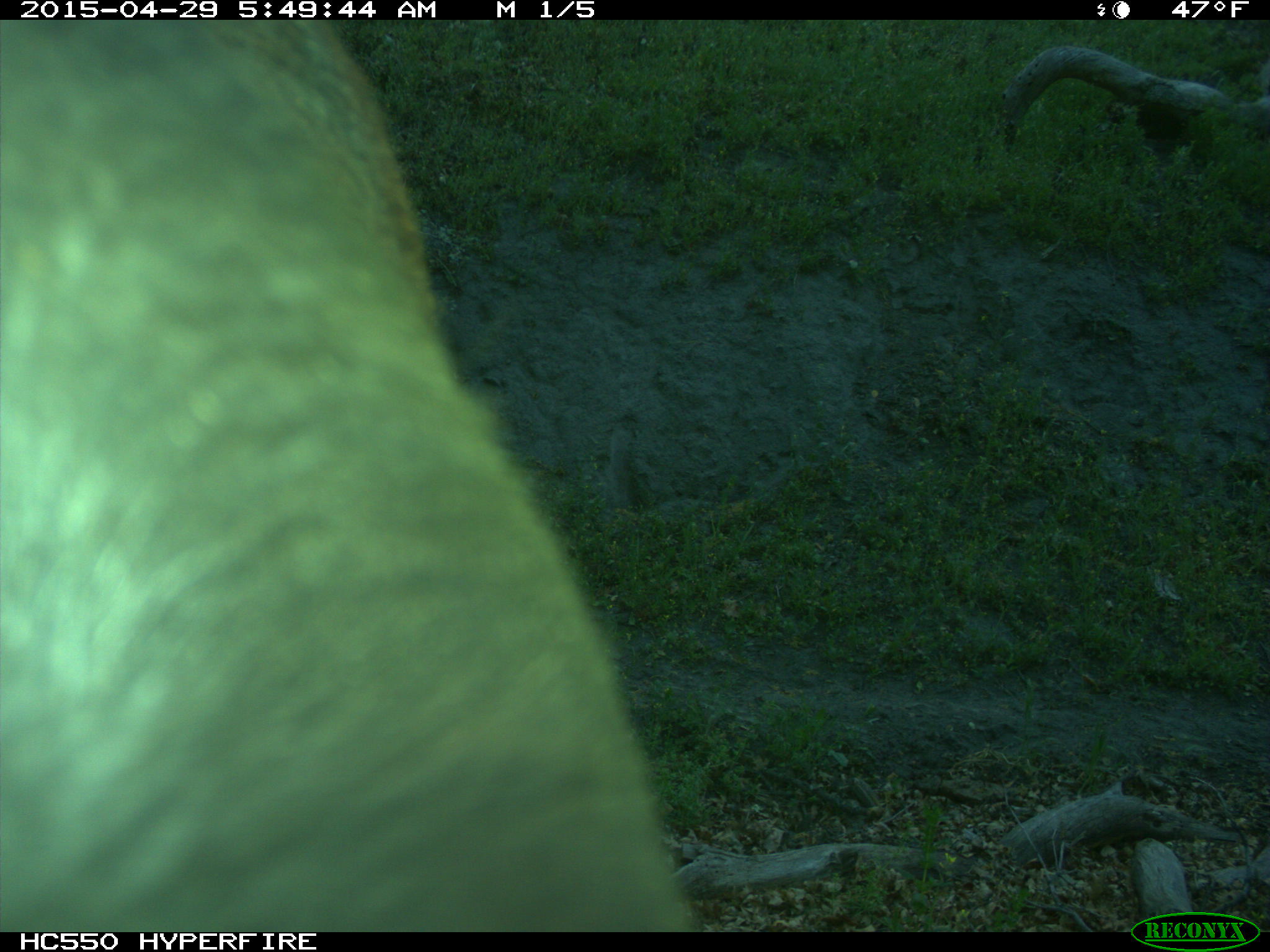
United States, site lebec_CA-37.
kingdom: Animalia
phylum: Chordata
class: Mammalia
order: Artiodactyla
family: Bovidae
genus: Bos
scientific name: Bos taurus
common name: domestic cow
Bos taurus (domestic cow).